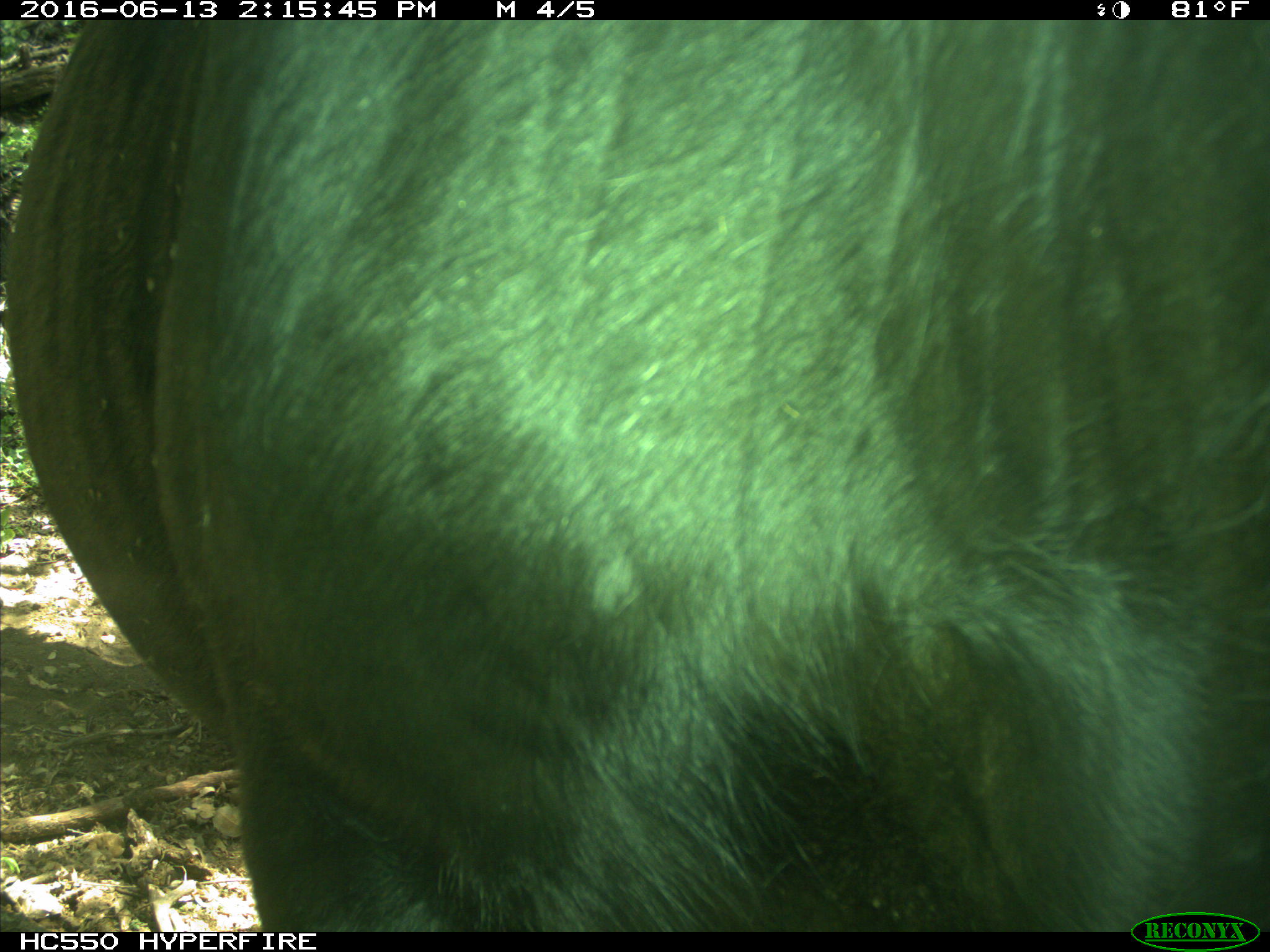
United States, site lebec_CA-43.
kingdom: Animalia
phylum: Chordata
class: Mammalia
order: Artiodactyla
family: Bovidae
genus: Bos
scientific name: Bos taurus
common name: domestic cow